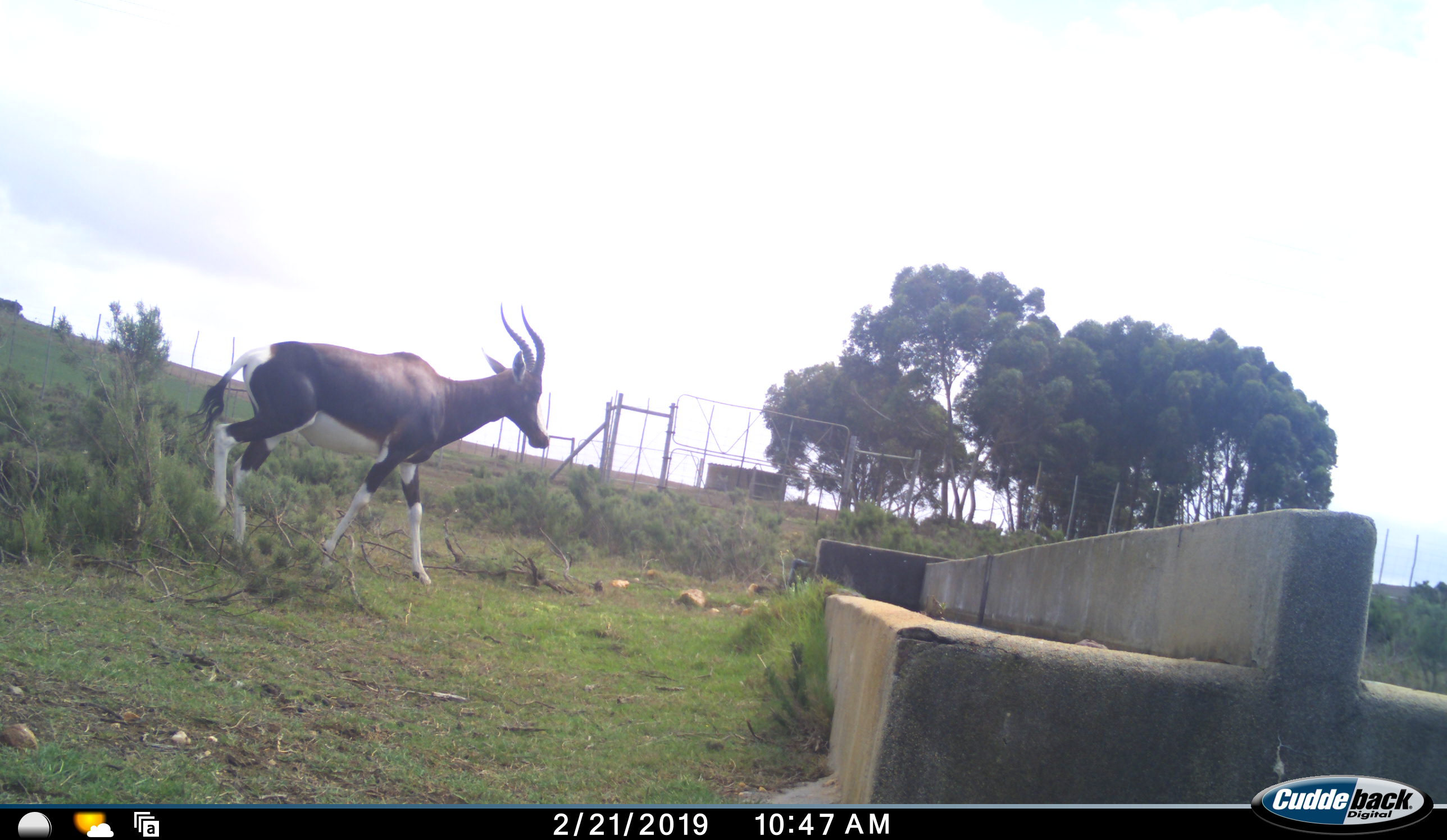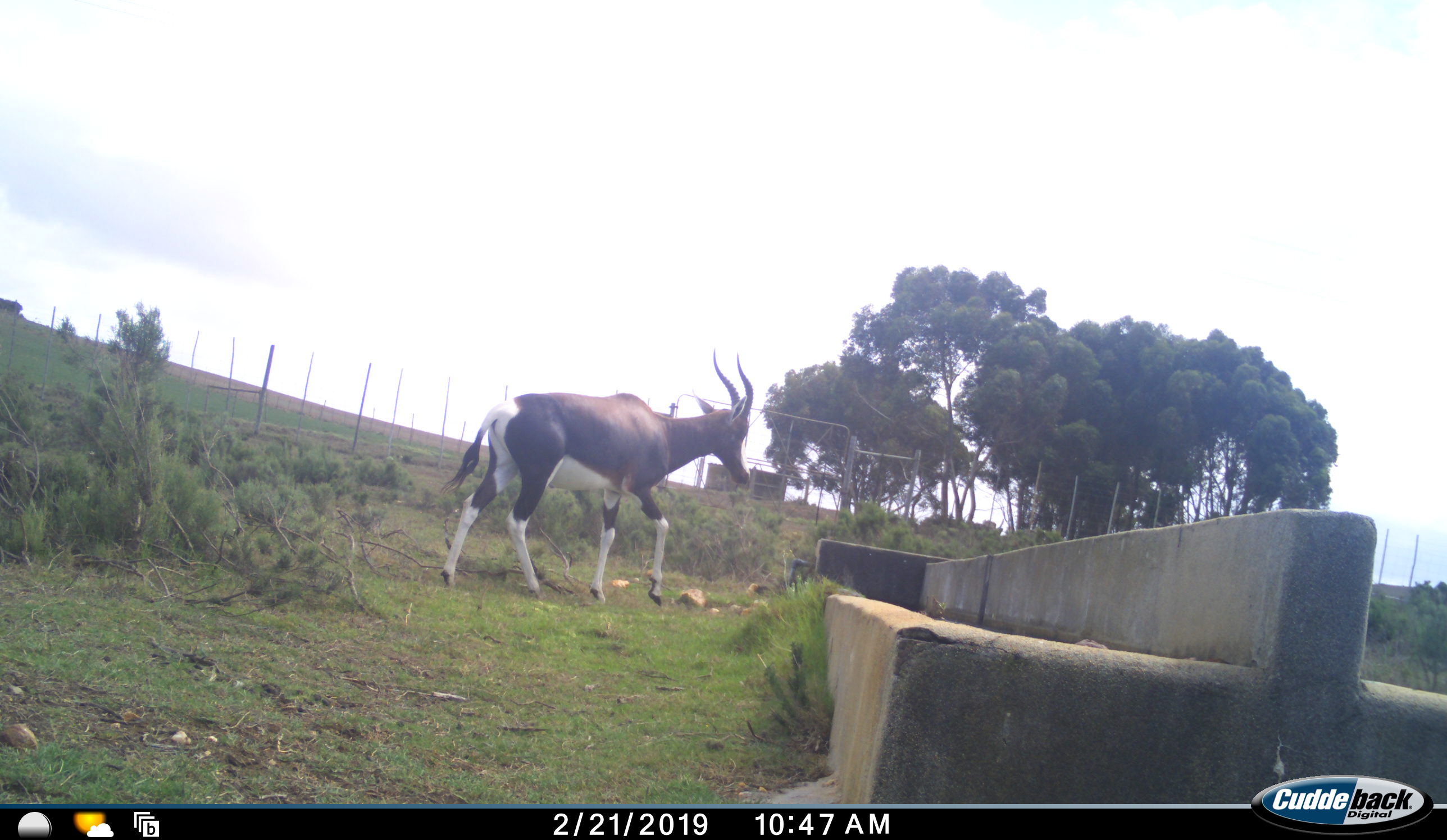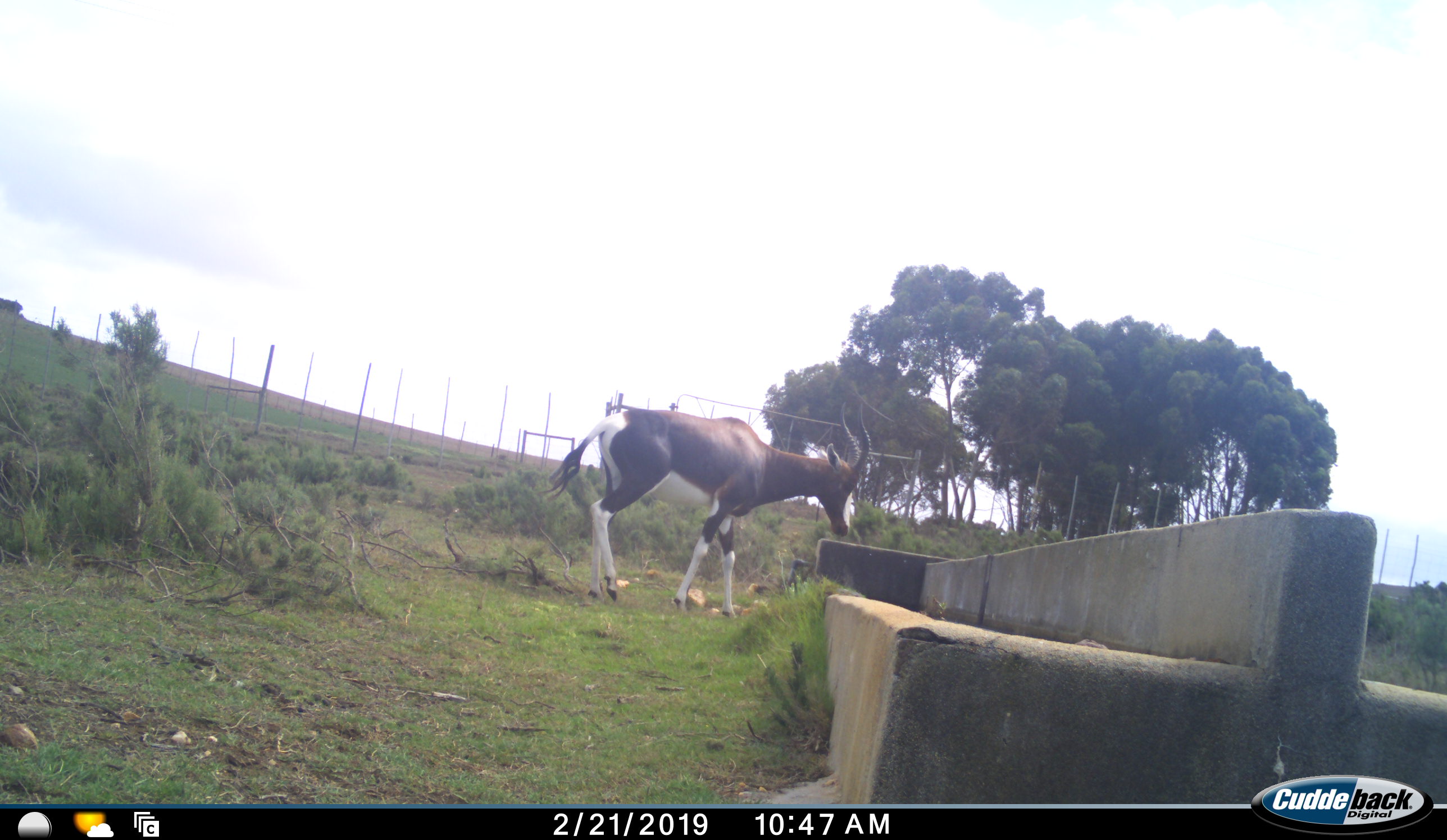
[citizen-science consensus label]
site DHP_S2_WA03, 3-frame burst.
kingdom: Animalia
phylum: Chordata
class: Mammalia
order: Artiodactyla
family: Bovidae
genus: Damaliscus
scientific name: Damaliscus pygargus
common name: bontebok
Bontebok (Damaliscus pygargus), count 1. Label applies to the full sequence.